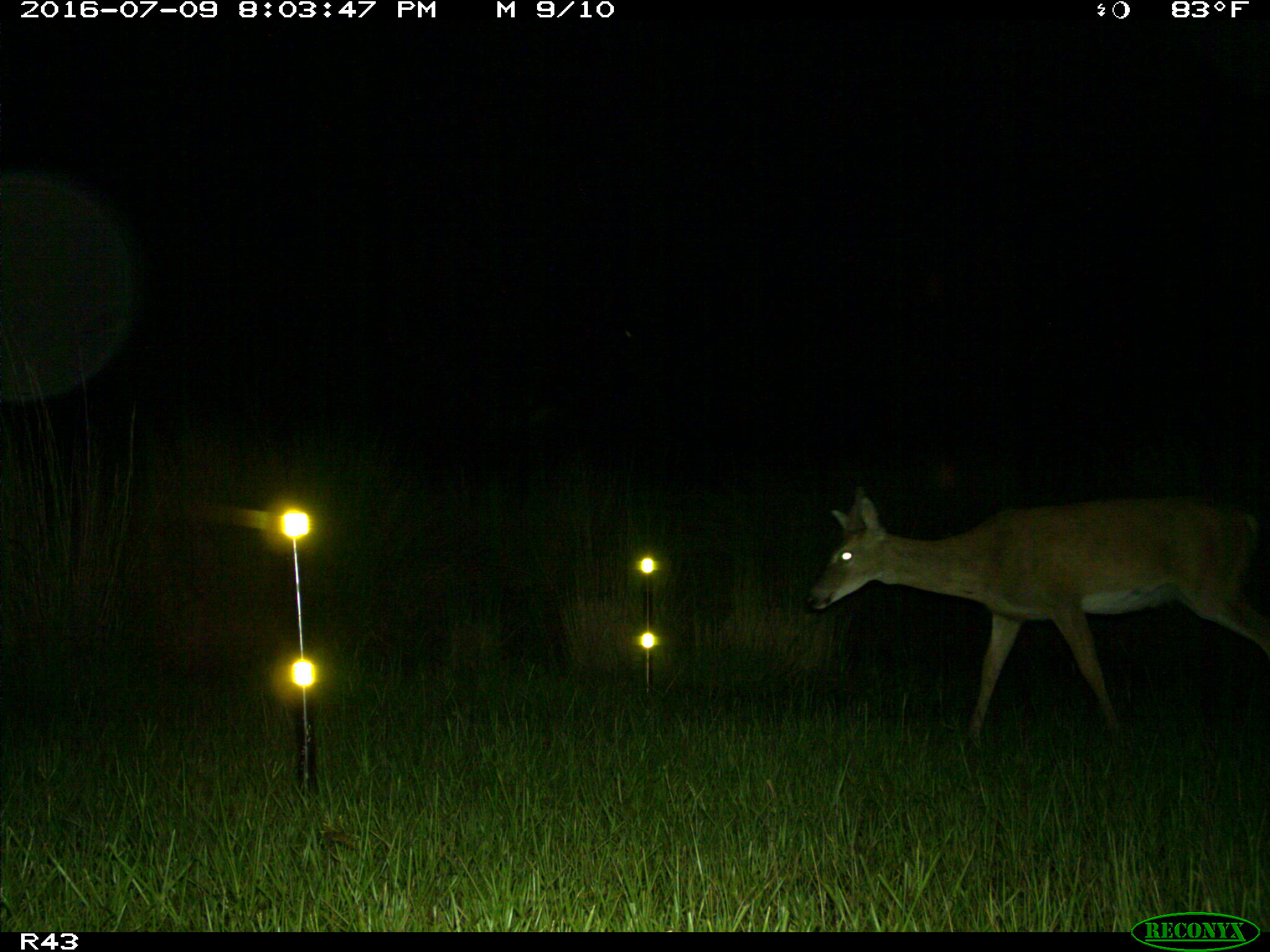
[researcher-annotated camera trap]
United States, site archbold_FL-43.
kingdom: Animalia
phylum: Chordata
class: Mammalia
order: Artiodactyla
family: Cervidae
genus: Odocoileus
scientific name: Odocoileus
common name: deer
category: unidentified deer